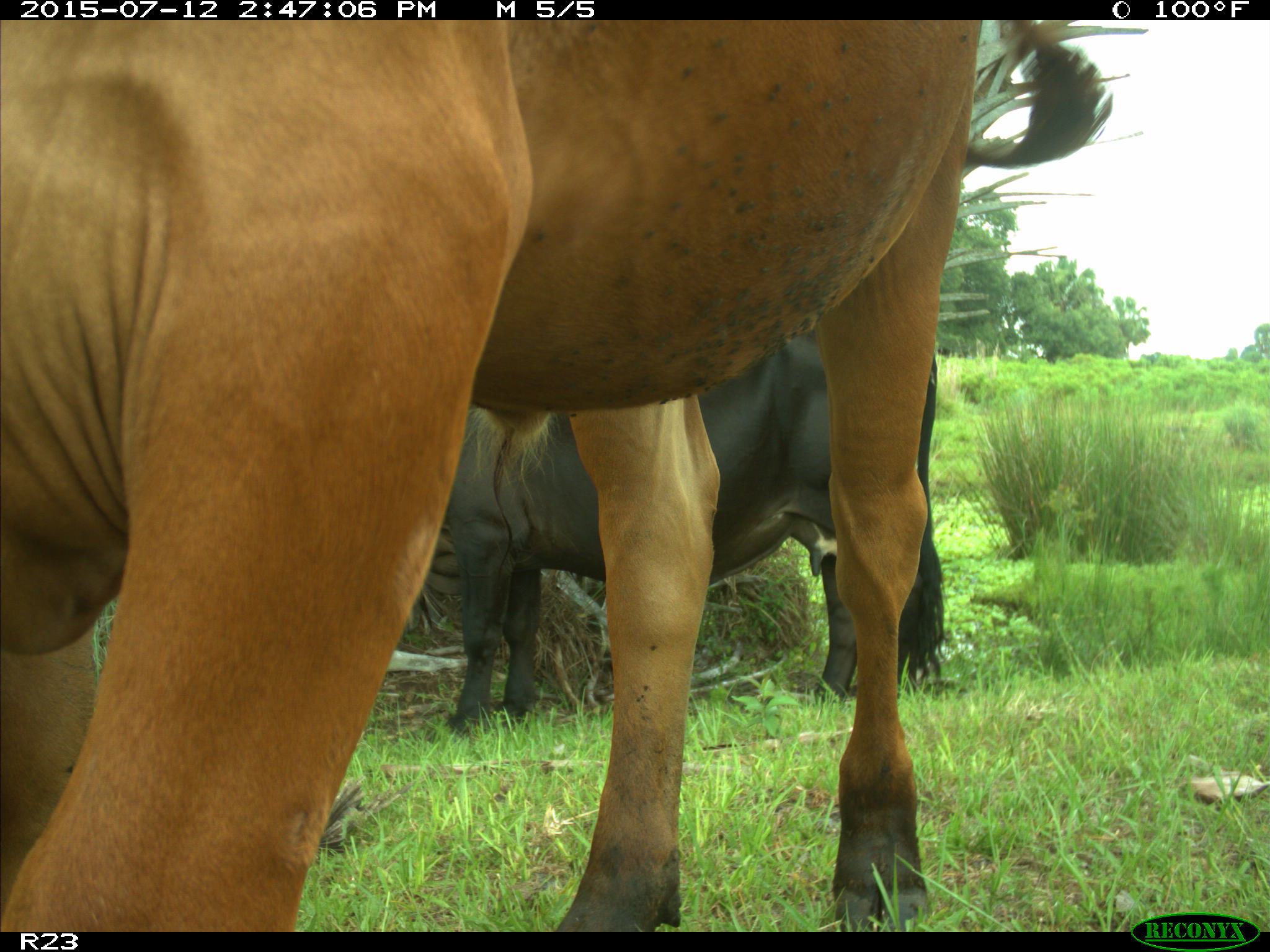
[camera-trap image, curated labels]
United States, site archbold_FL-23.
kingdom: Animalia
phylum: Chordata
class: Mammalia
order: Artiodactyla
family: Bovidae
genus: Bos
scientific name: Bos taurus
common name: domestic cow